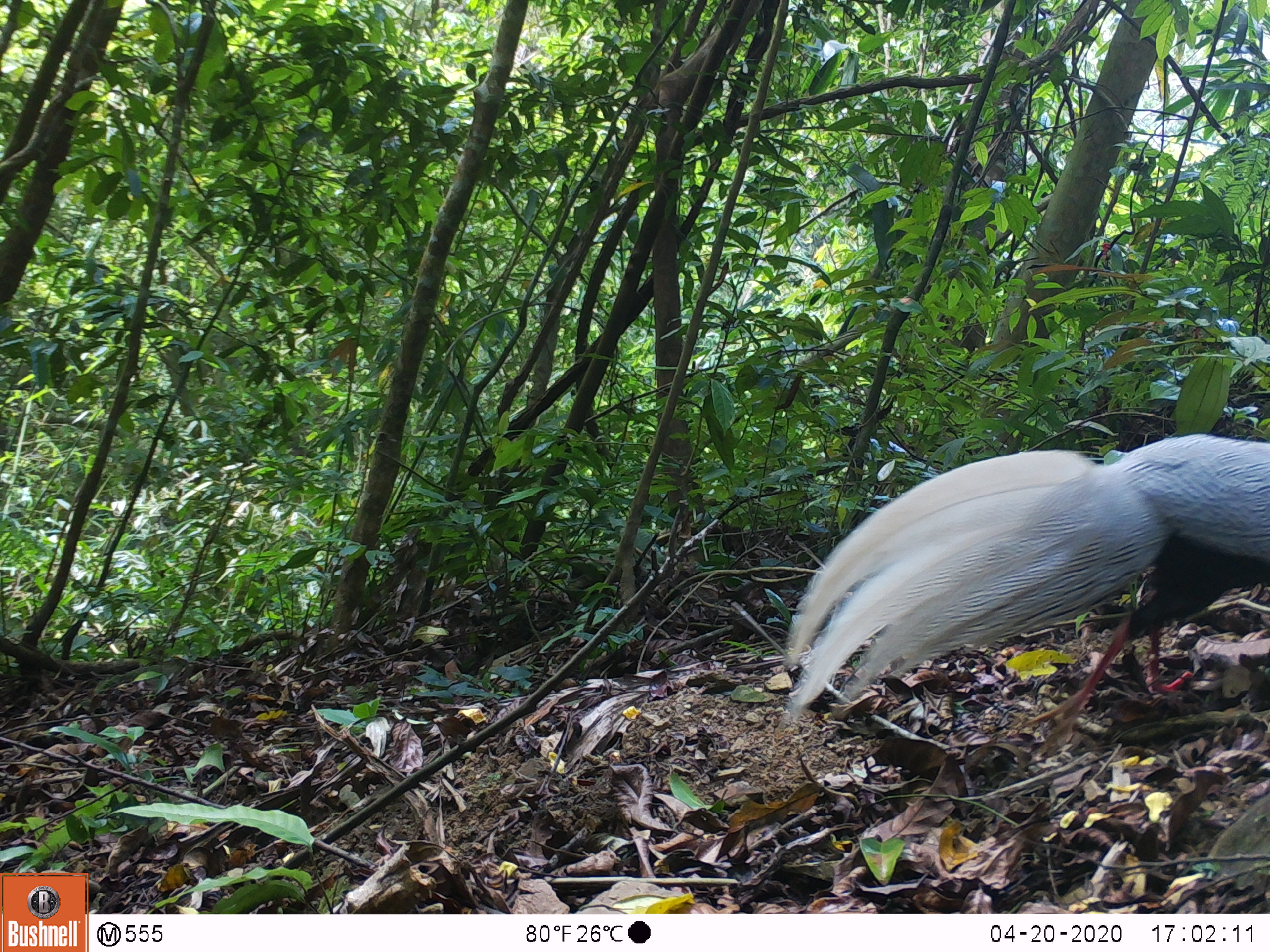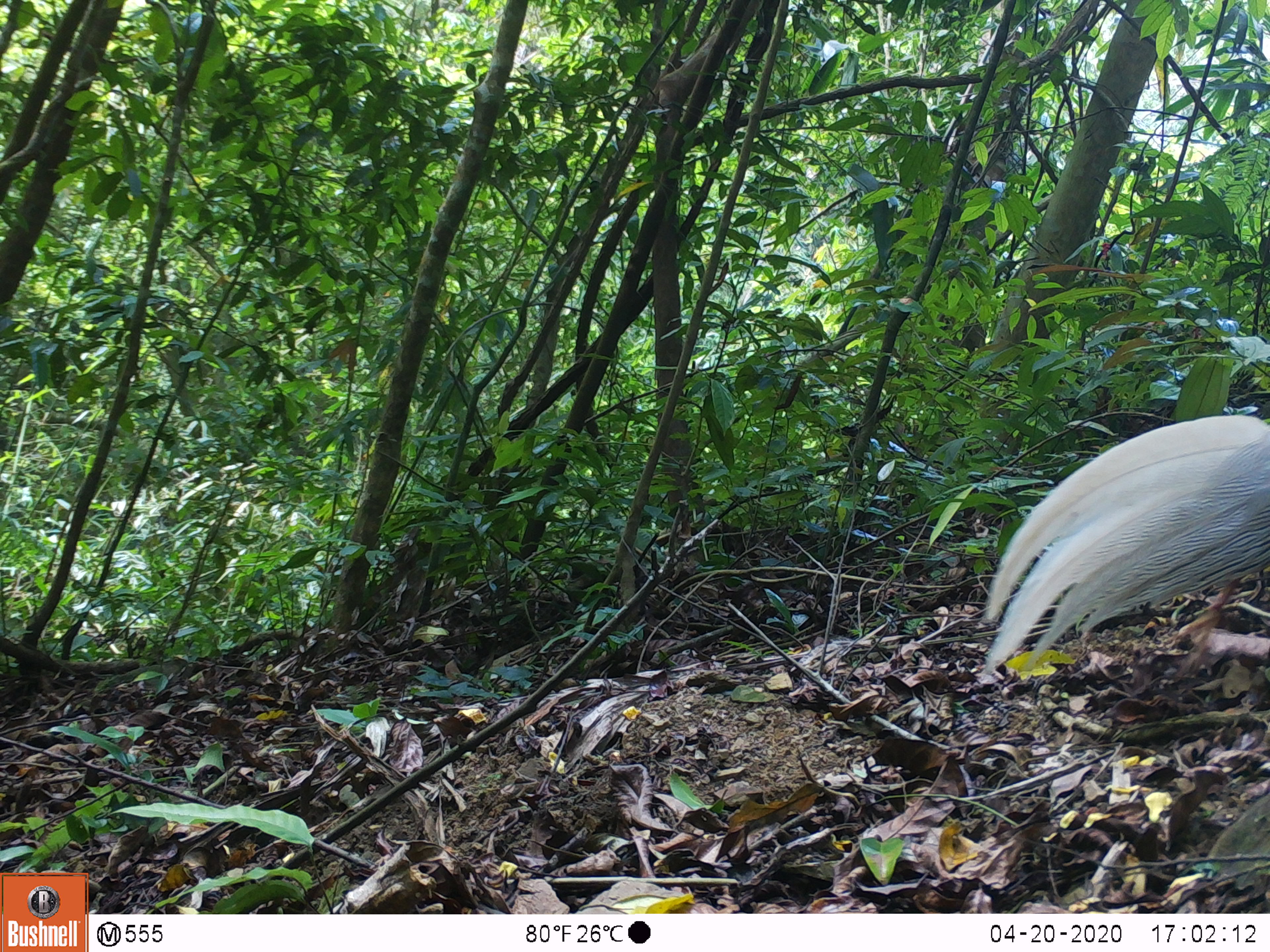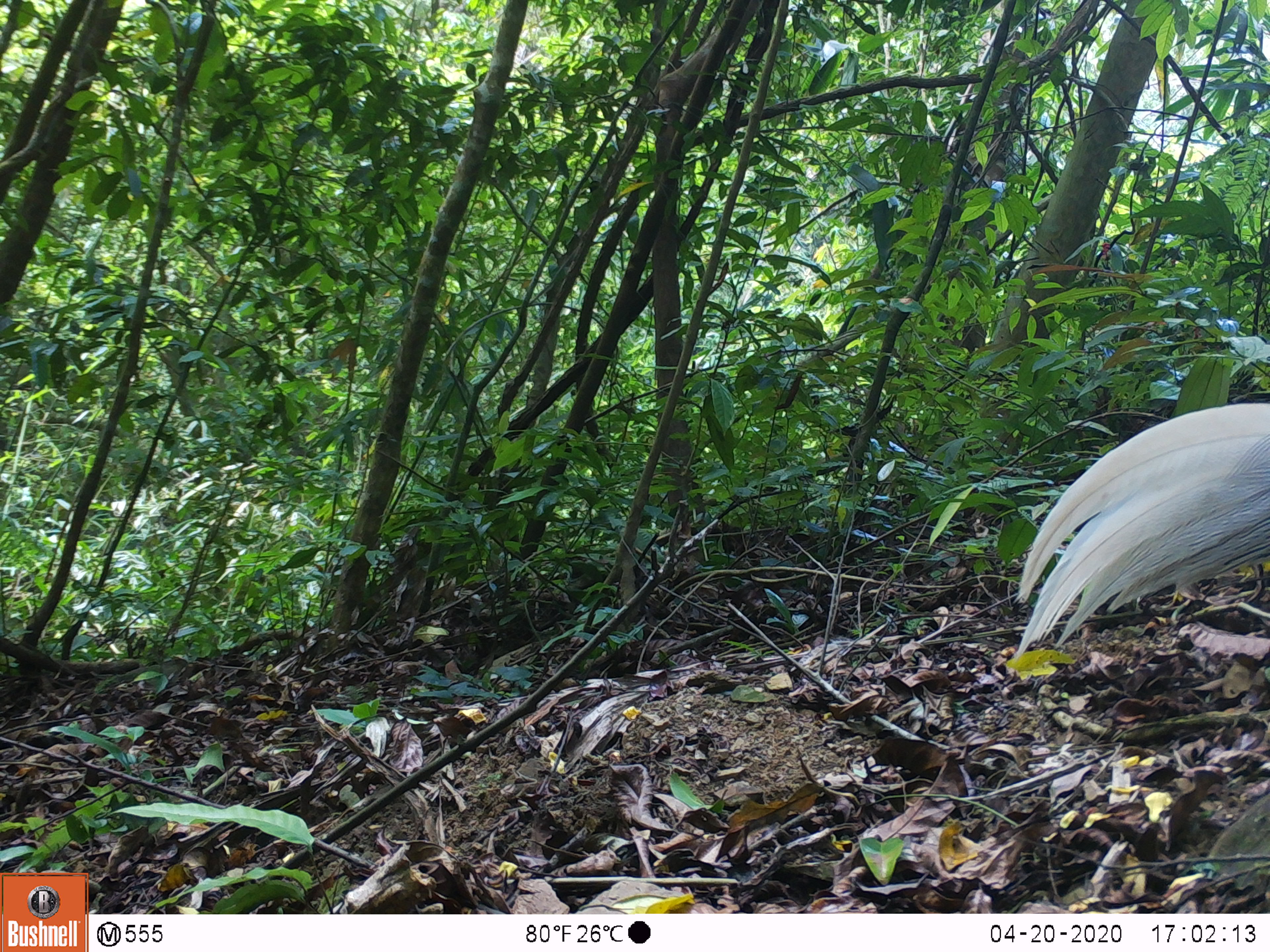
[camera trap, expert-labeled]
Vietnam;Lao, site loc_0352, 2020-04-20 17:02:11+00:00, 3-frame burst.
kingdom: Animalia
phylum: Chordata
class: Aves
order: Galliformes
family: Phasianidae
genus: Lophura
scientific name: Lophura nycthemera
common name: silver pheasant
Silver pheasant (Lophura nycthemera). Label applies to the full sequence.